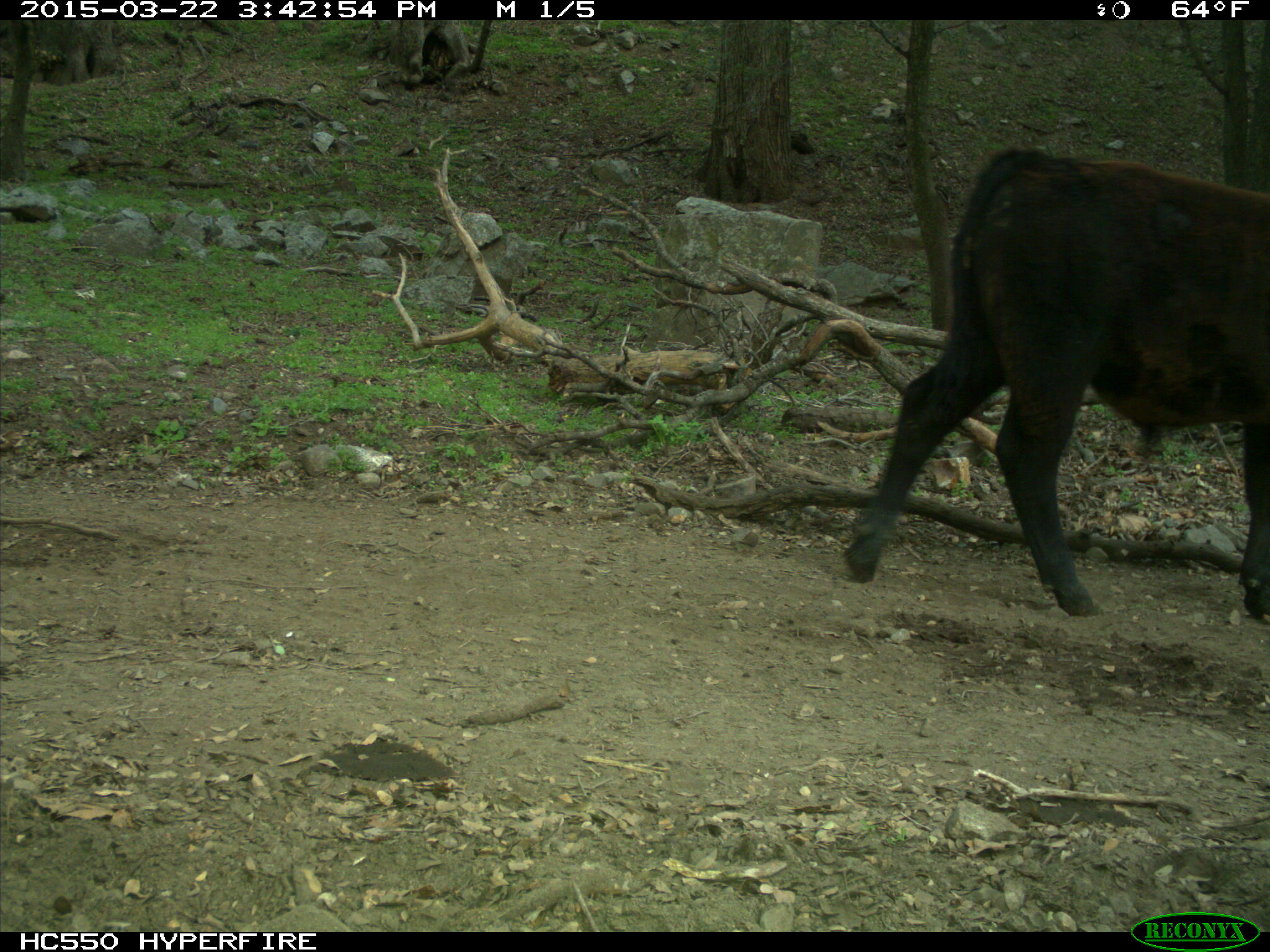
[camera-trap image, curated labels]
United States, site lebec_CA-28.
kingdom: Animalia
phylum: Chordata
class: Mammalia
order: Artiodactyla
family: Bovidae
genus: Bos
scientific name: Bos taurus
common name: domestic cow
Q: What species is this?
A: Bos taurus (domestic cow).